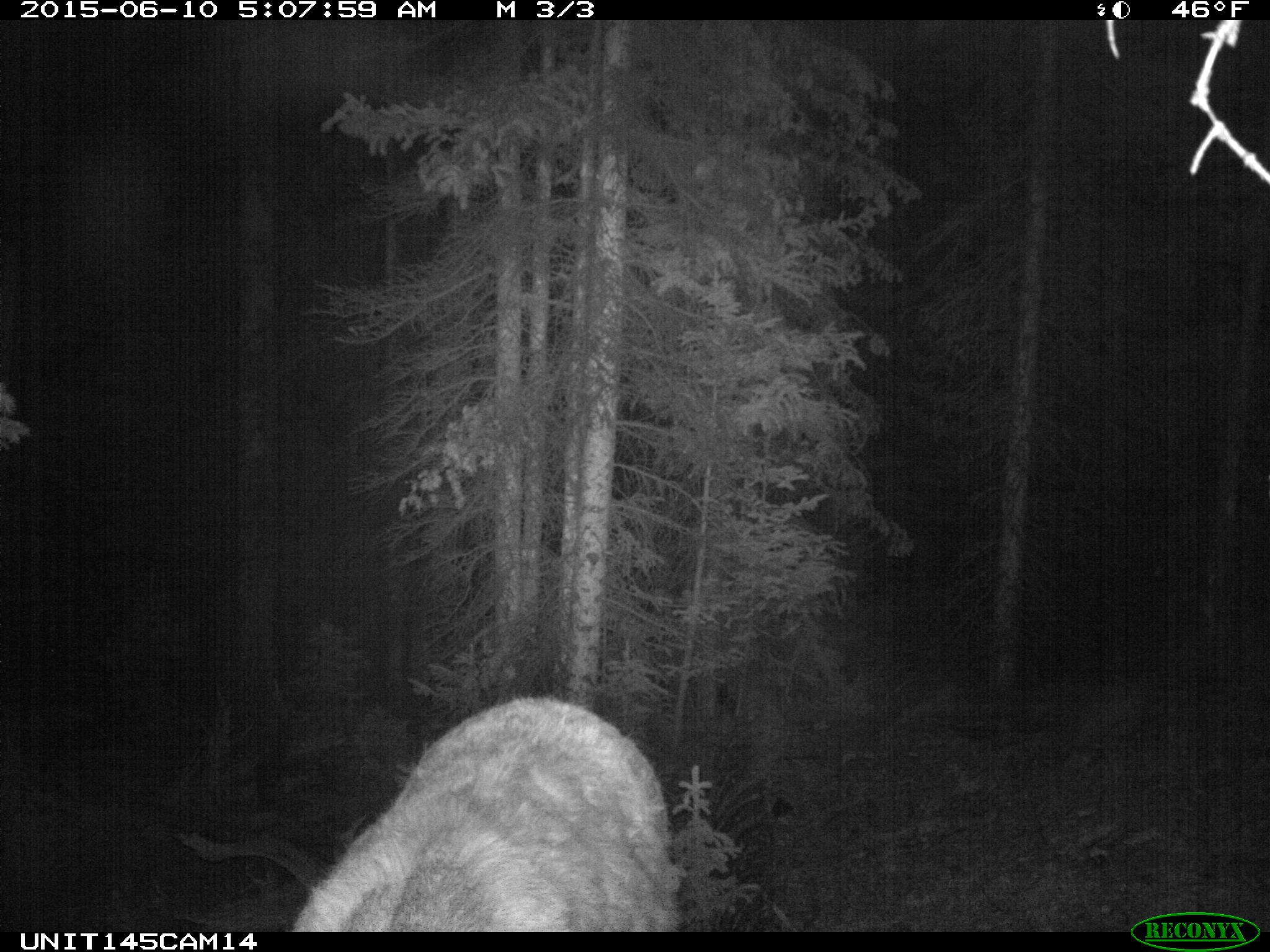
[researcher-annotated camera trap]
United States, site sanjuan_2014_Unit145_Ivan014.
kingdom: Animalia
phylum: Chordata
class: Mammalia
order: Artiodactyla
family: Cervidae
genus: Cervus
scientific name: Cervus elaphus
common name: red deer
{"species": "Cervus elaphus (red deer)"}